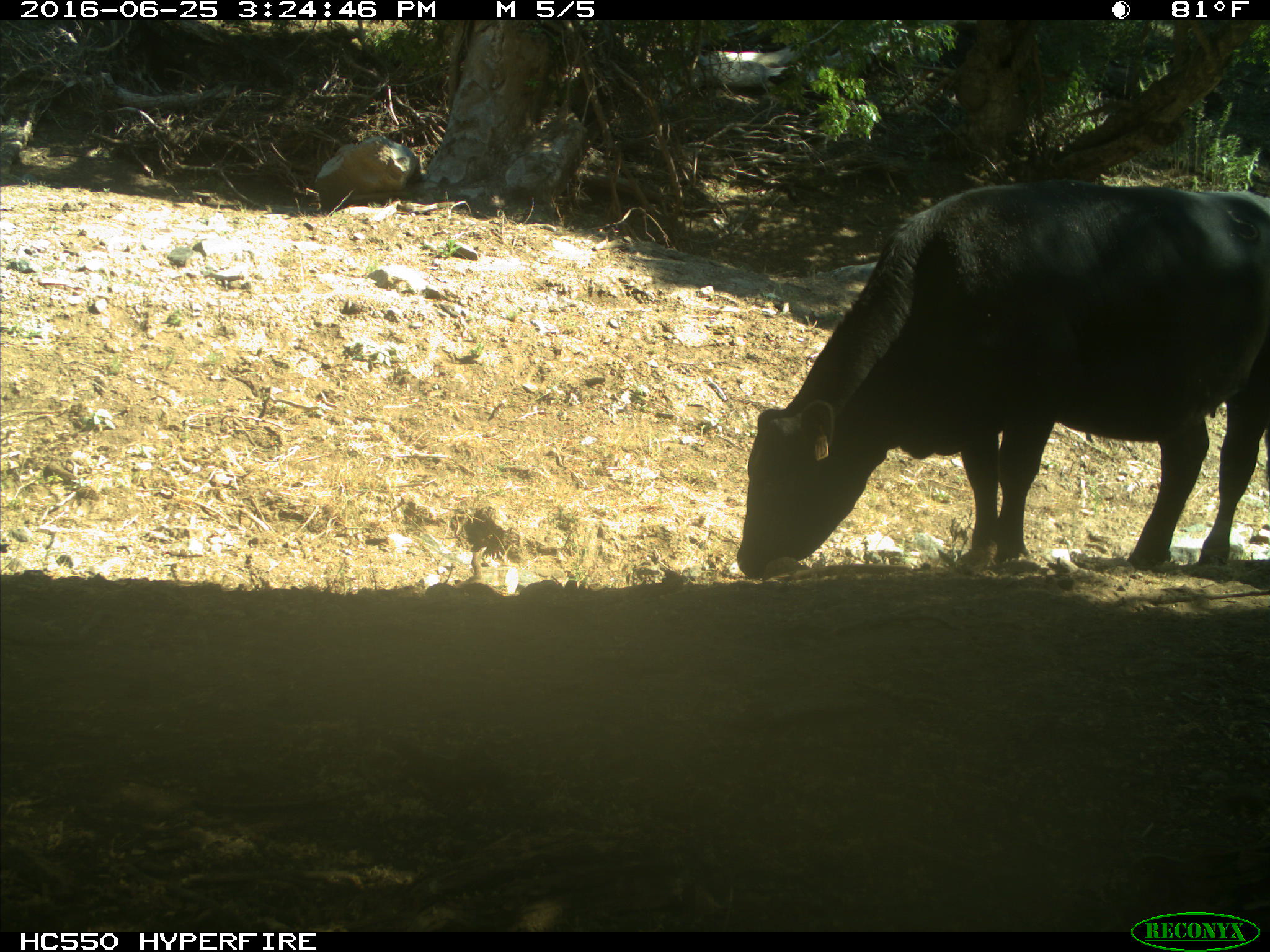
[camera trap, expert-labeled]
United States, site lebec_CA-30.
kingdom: Animalia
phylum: Chordata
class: Mammalia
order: Artiodactyla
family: Bovidae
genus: Bos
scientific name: Bos taurus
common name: domestic cow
Bos taurus (domestic cow).